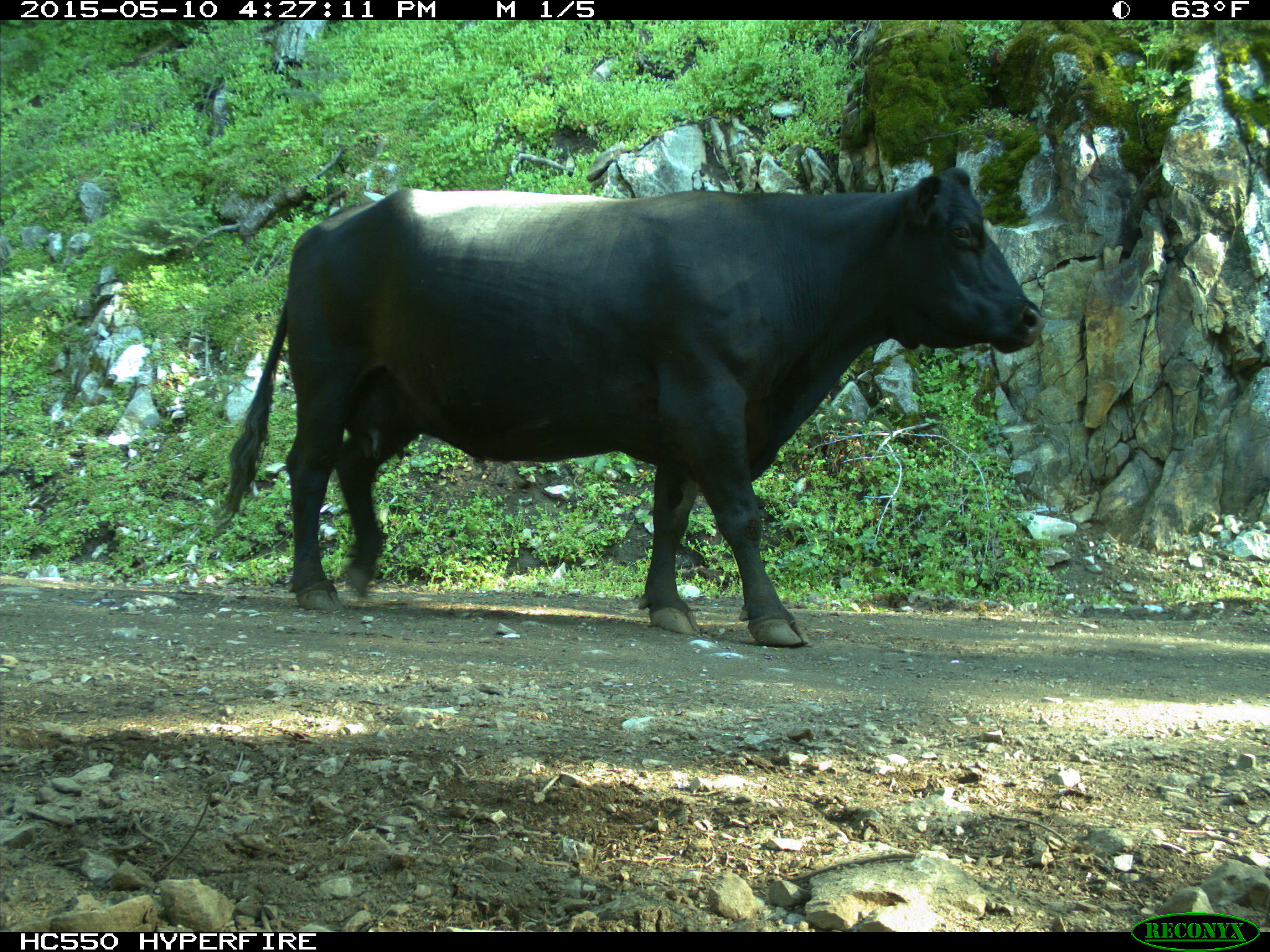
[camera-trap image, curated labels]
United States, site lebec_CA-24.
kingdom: Animalia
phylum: Chordata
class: Mammalia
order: Artiodactyla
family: Bovidae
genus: Bos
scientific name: Bos taurus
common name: domestic cow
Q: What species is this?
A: Bos taurus (domestic cow).